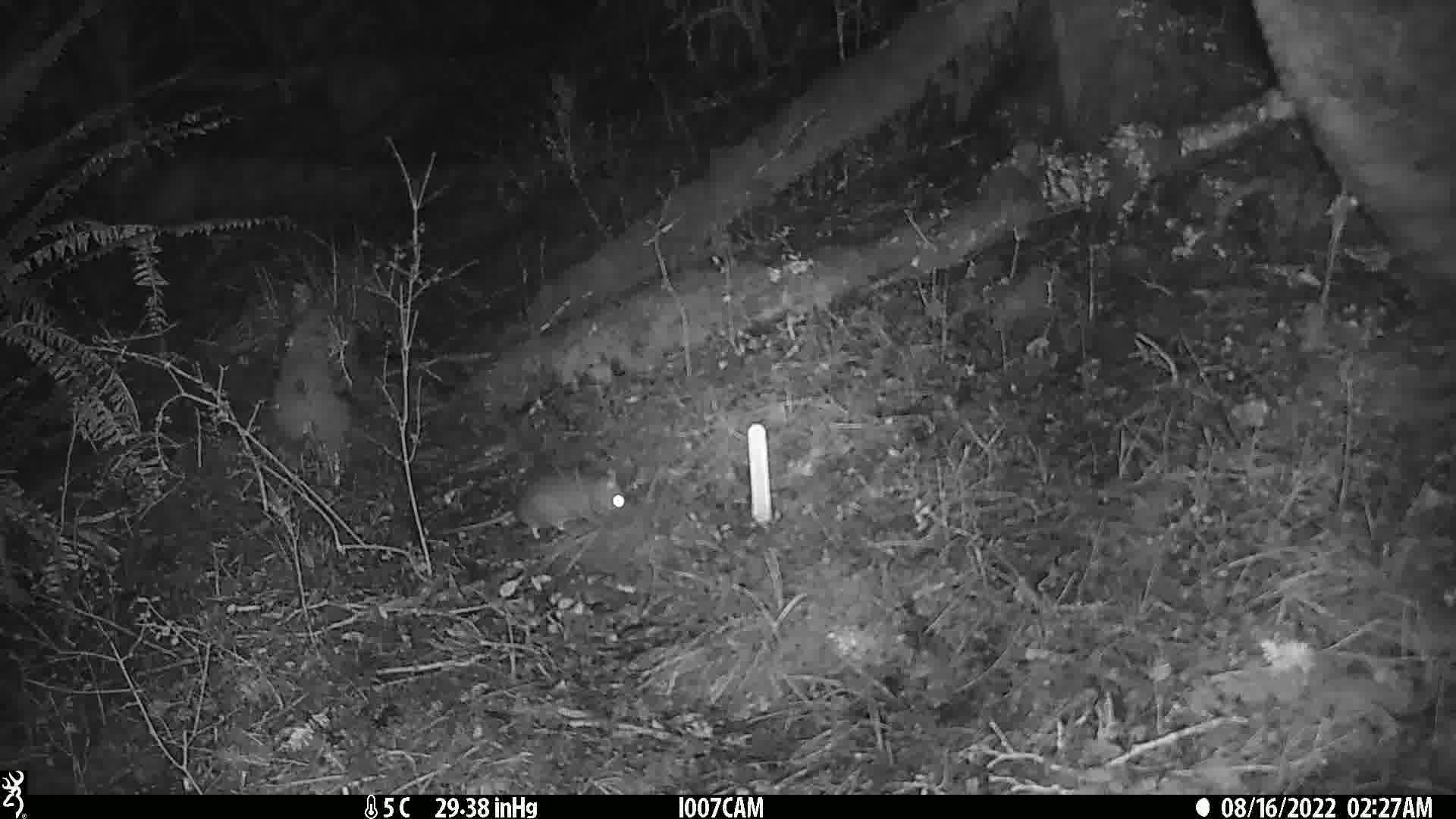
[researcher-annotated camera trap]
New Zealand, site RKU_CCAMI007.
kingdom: Animalia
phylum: Chordata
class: Mammalia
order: Rodentia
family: Muridae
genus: Rattus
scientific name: Rattus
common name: rat